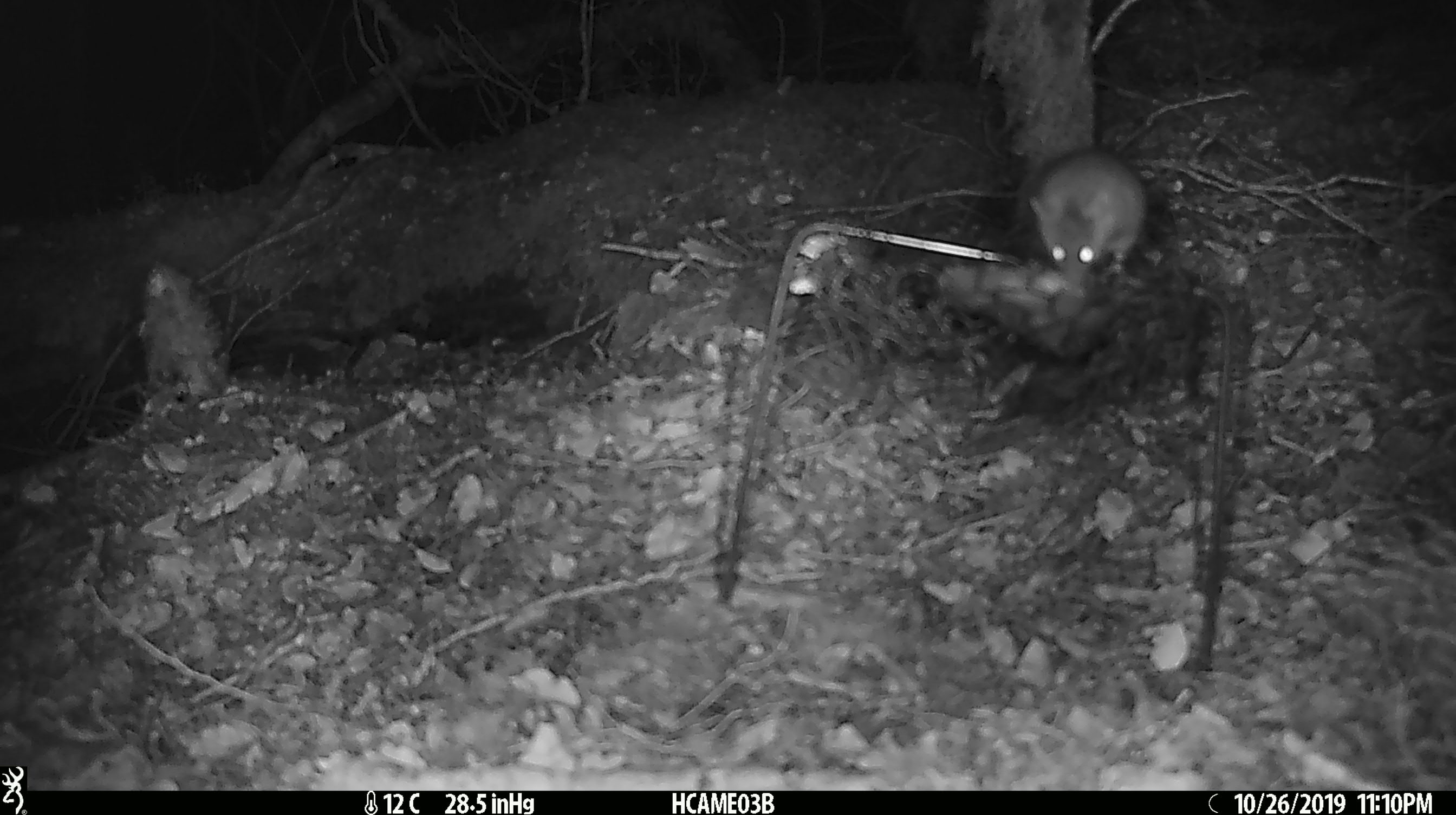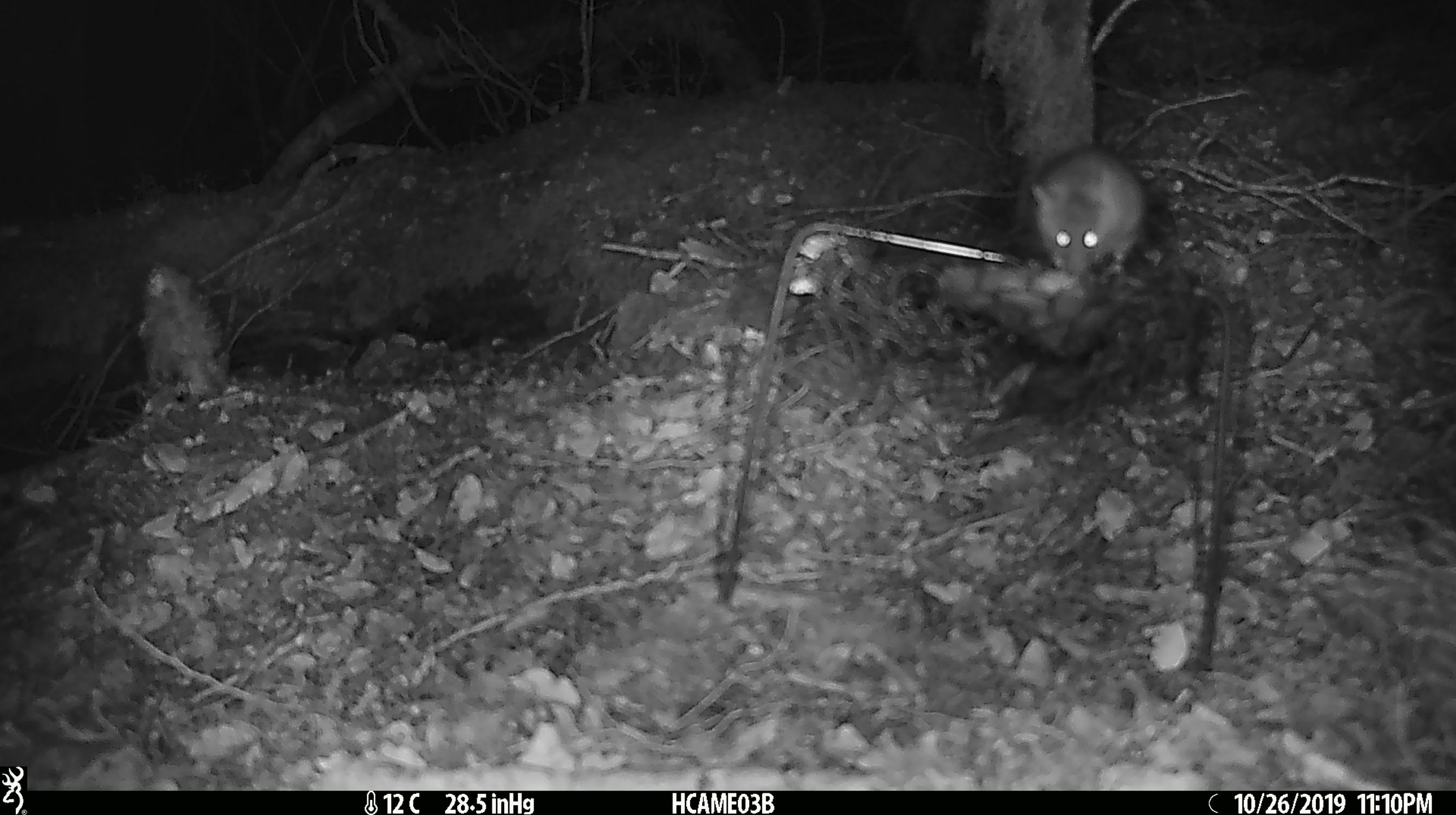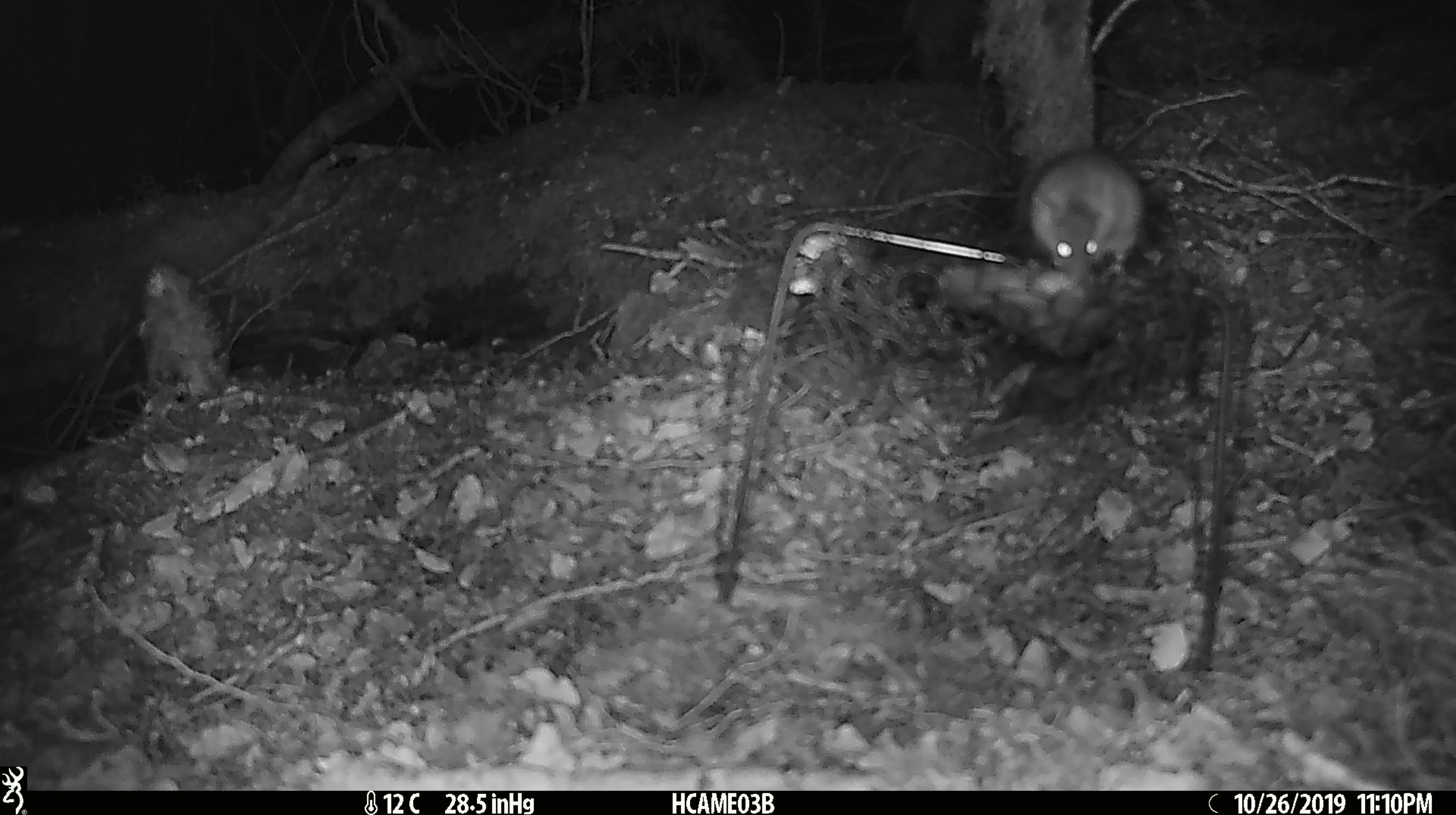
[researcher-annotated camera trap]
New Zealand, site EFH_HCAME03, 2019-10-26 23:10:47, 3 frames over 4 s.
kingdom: Animalia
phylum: Chordata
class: Mammalia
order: Rodentia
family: Muridae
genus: Mus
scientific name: Mus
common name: mouse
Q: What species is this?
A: Mouse (Mus).